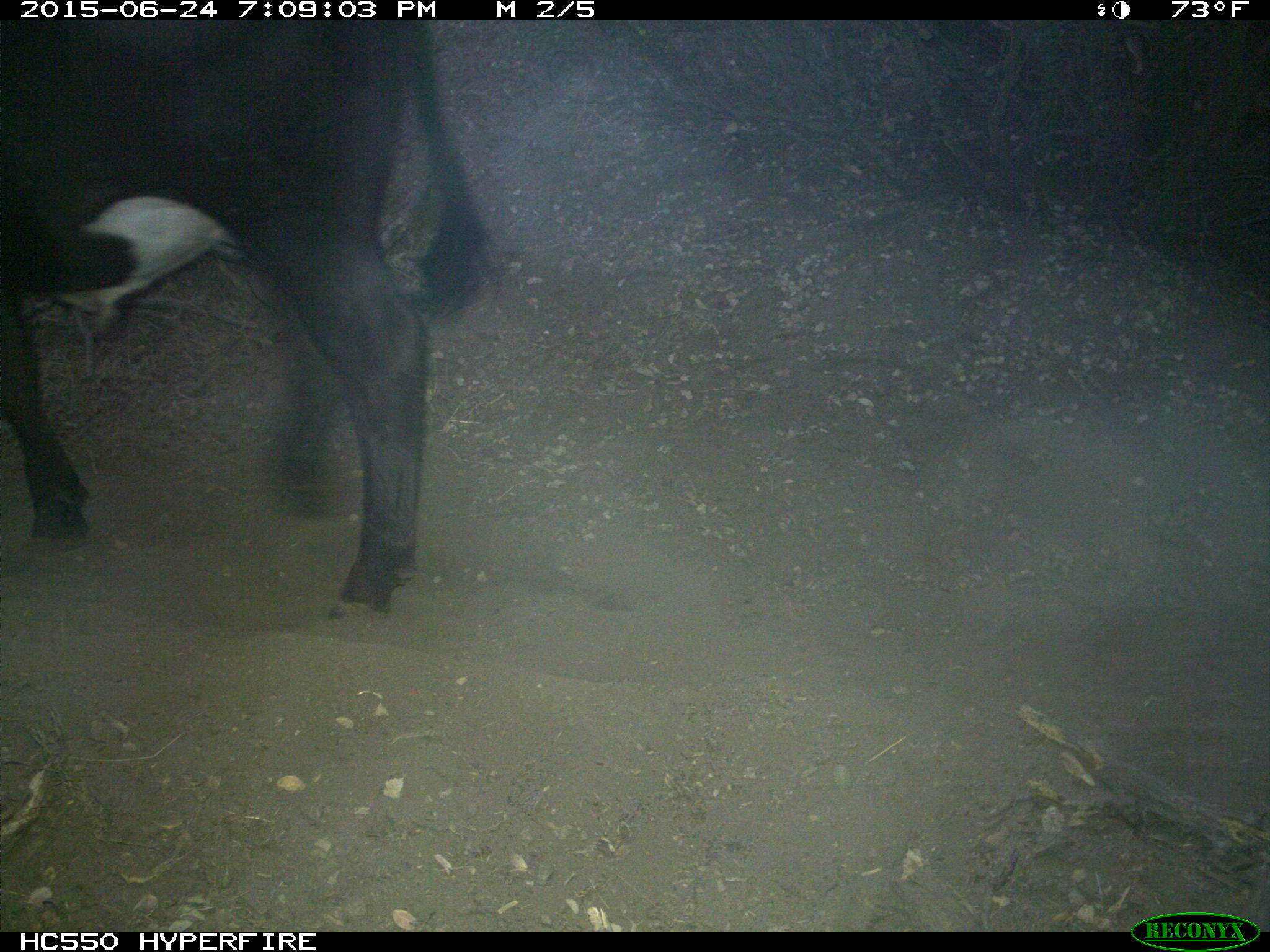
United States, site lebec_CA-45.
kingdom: Animalia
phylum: Chordata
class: Mammalia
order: Artiodactyla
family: Bovidae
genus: Bos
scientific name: Bos taurus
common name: domestic cow